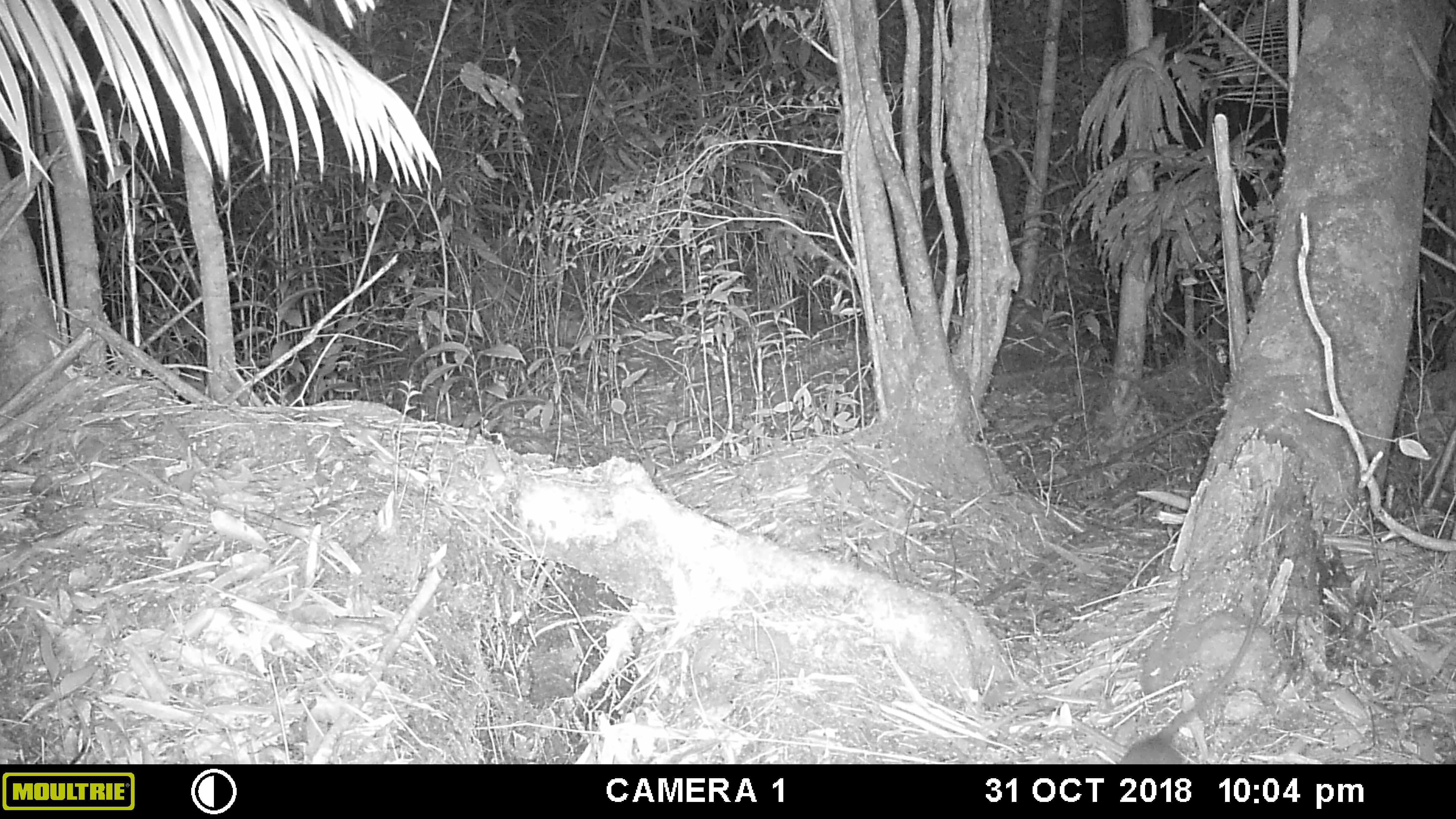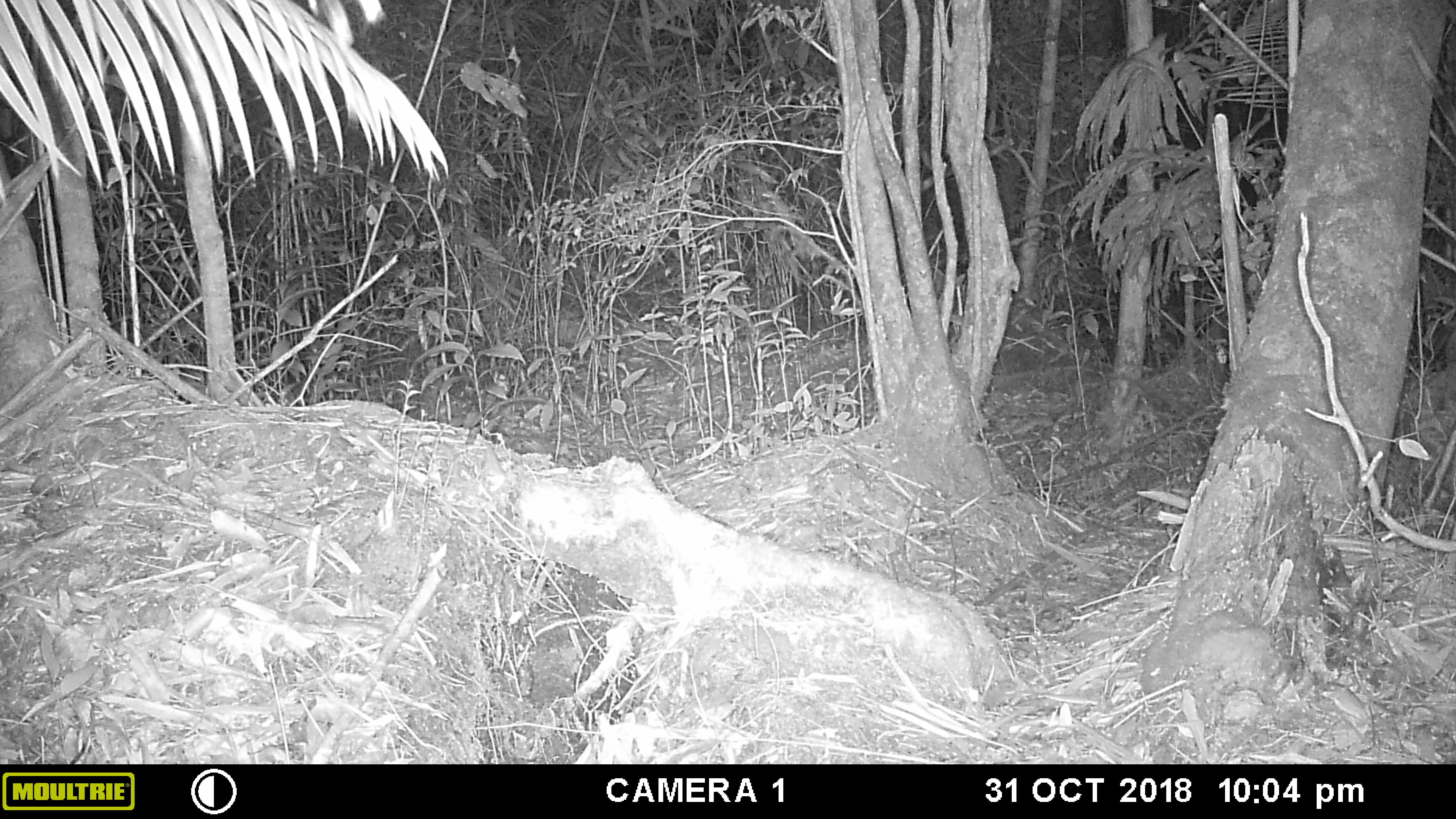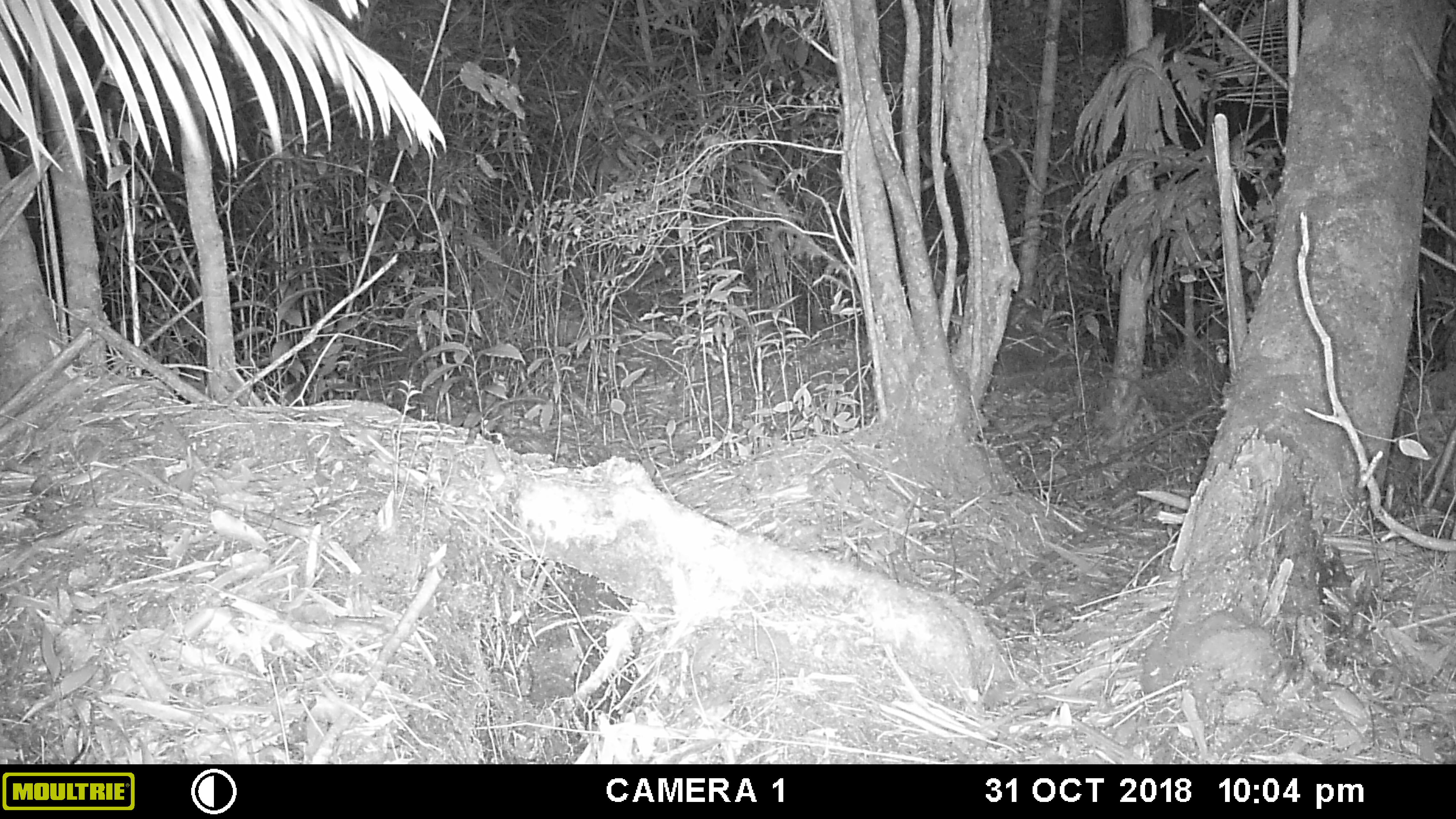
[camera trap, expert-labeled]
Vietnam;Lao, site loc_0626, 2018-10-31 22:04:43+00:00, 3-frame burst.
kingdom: Animalia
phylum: Chordata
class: Mammalia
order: Rodentia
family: Muridae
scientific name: Muridae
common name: old-world mice and rats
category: unidentified murid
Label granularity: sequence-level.